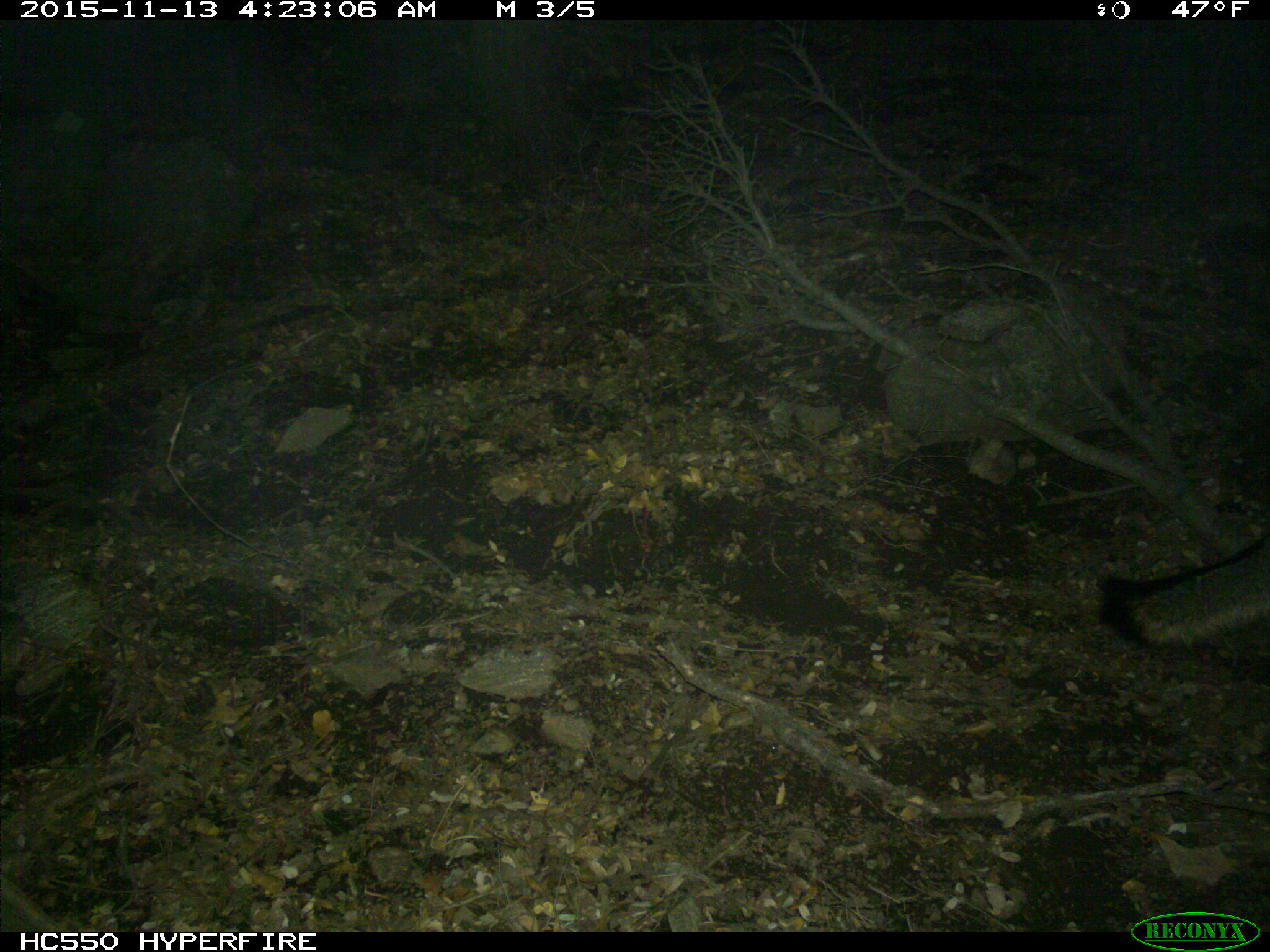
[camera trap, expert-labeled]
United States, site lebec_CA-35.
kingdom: Animalia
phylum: Chordata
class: Mammalia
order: Carnivora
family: Canidae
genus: Urocyon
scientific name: Urocyon cinereoargenteus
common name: gray fox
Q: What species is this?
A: Urocyon cinereoargenteus (gray fox).